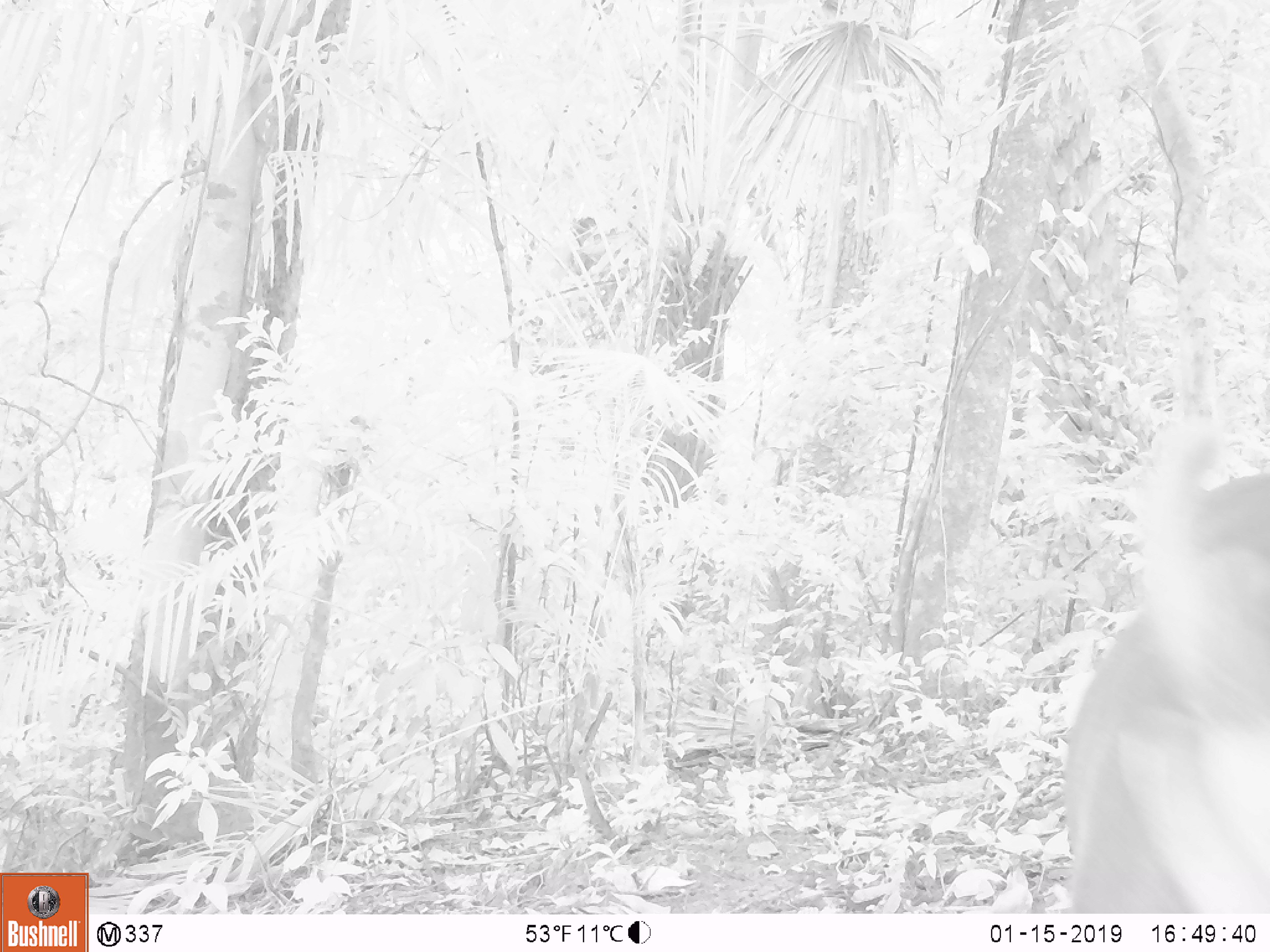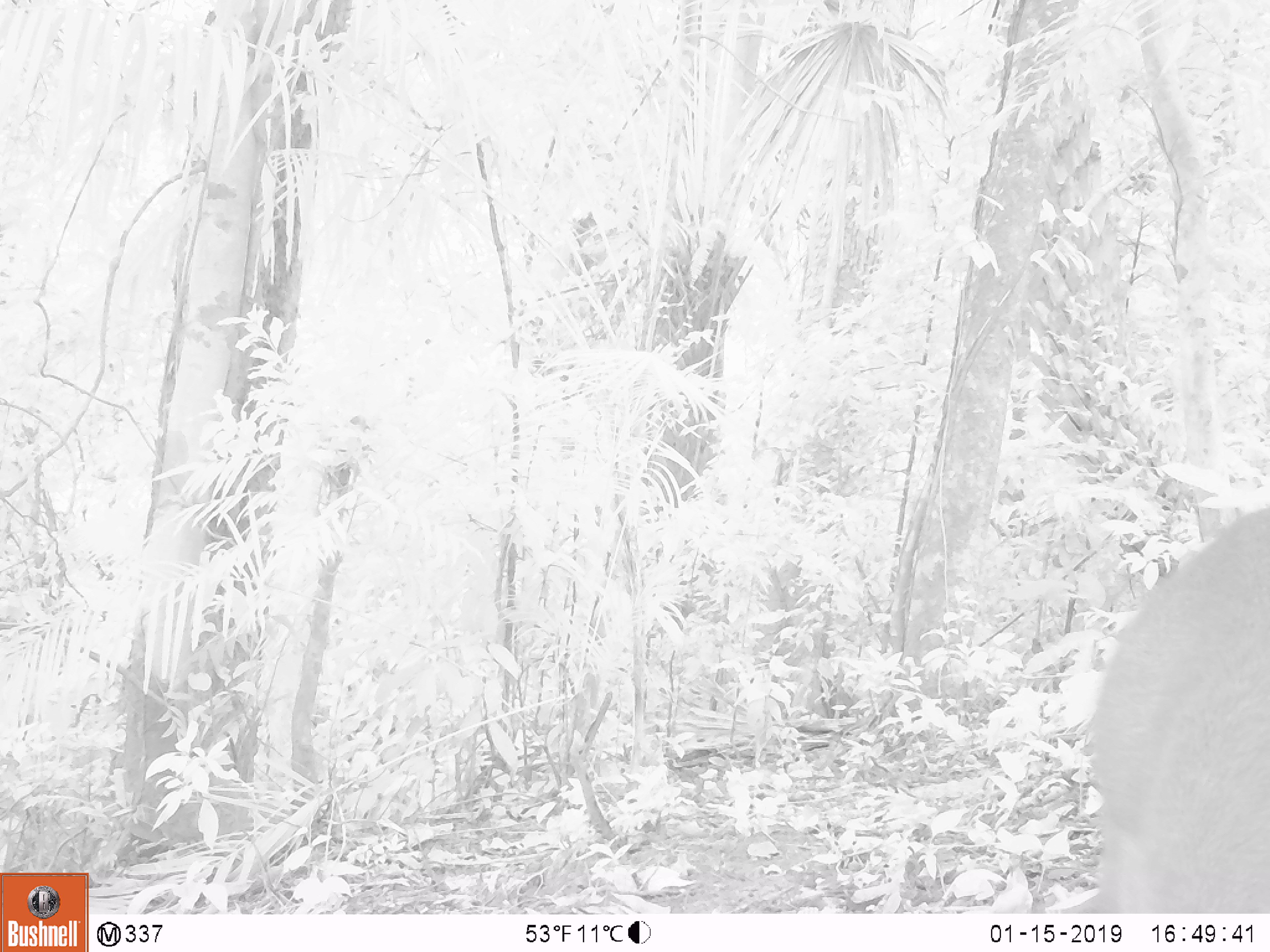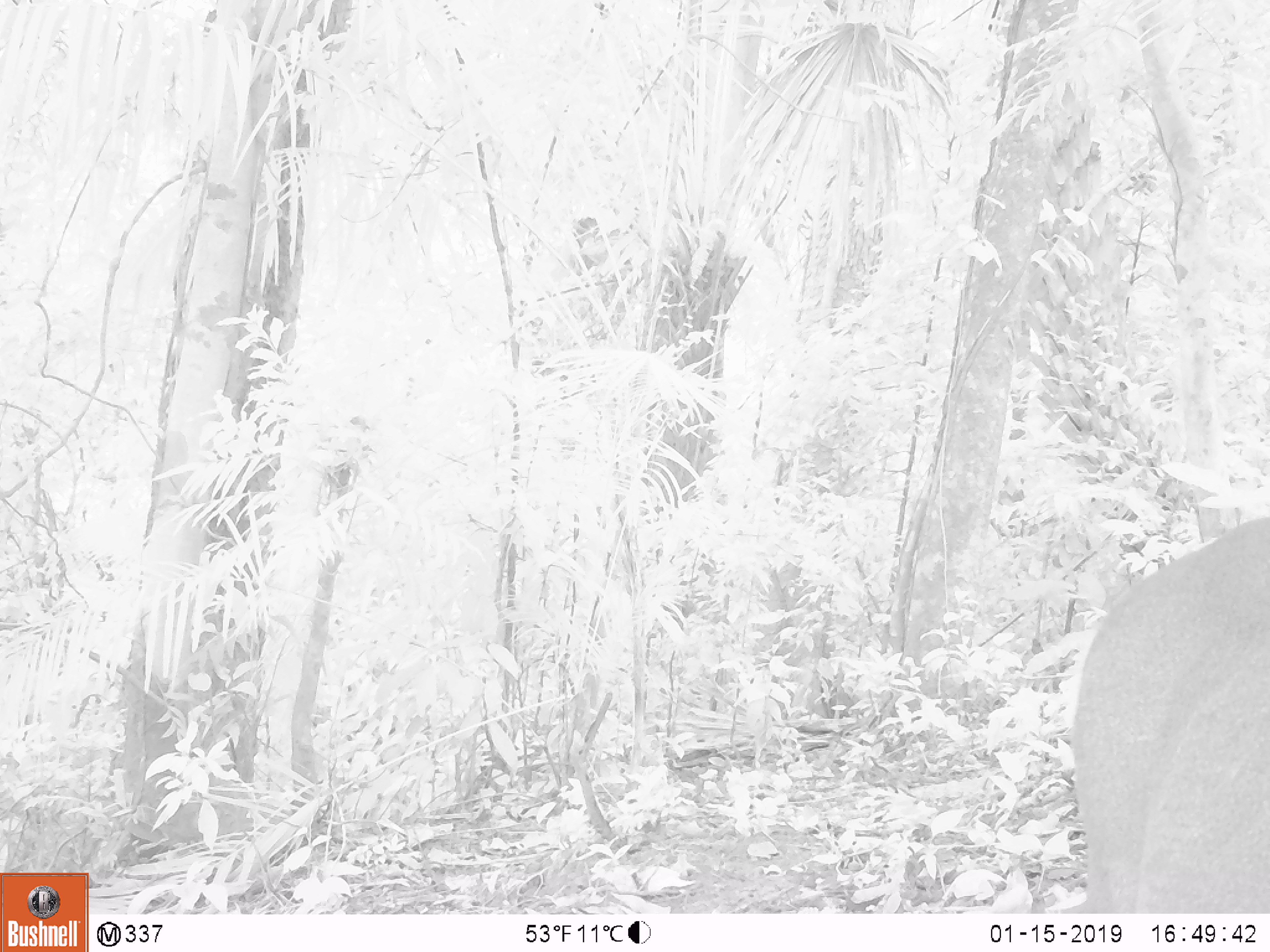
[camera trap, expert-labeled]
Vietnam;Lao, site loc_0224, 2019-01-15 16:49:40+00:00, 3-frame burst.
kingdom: Animalia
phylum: Chordata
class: Mammalia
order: Artiodactyla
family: Cervidae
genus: Muntiacus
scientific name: Muntiacus vuquangensis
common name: large-antlered muntjac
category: large antlered muntjac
Large antlered muntjac (large-antlered muntjac) (Muntiacus vuquangensis). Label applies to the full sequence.